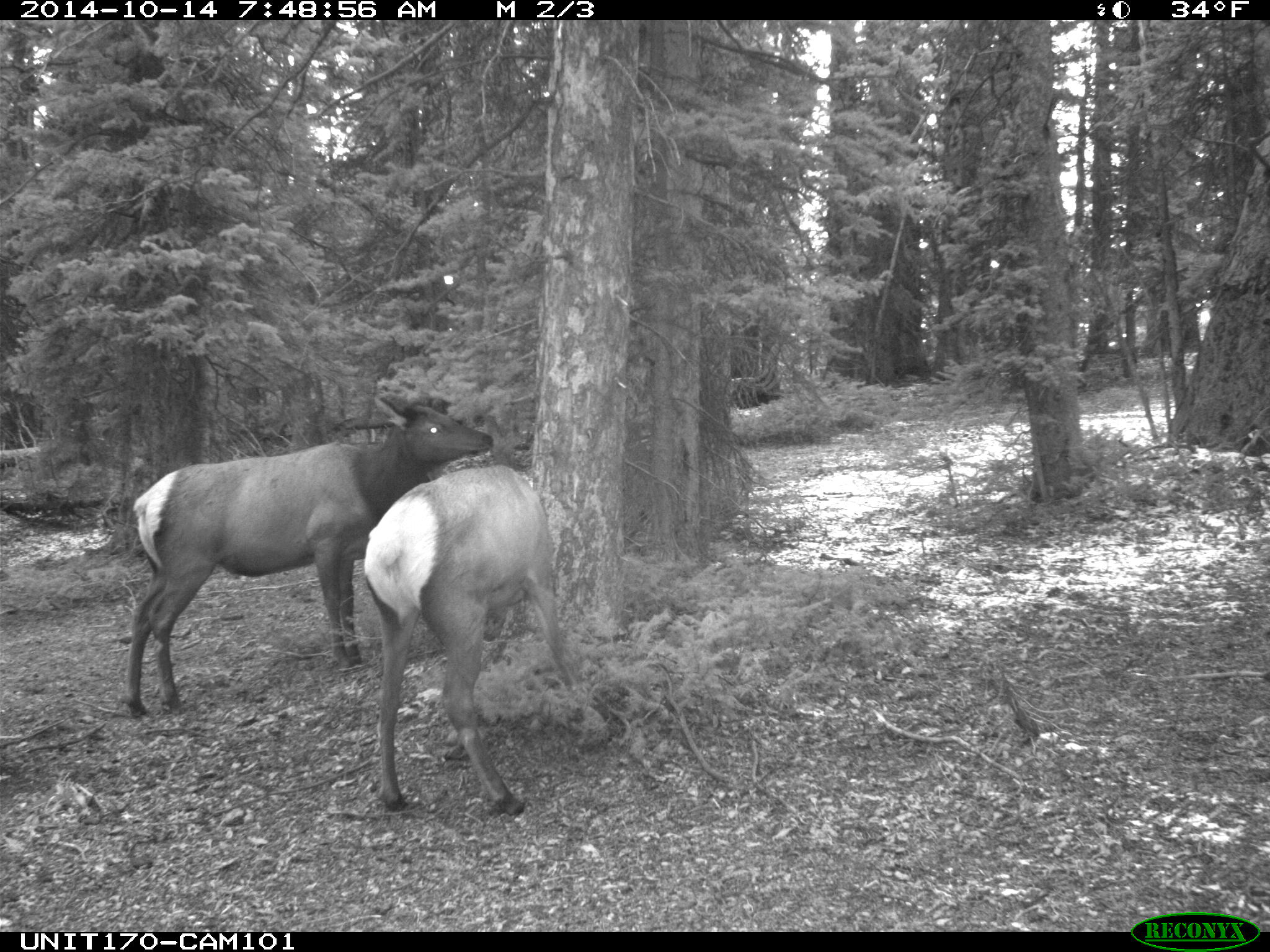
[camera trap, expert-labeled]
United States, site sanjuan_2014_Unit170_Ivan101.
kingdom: Animalia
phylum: Chordata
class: Mammalia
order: Artiodactyla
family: Cervidae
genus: Cervus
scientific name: Cervus elaphus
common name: red deer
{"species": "Cervus elaphus (red deer)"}